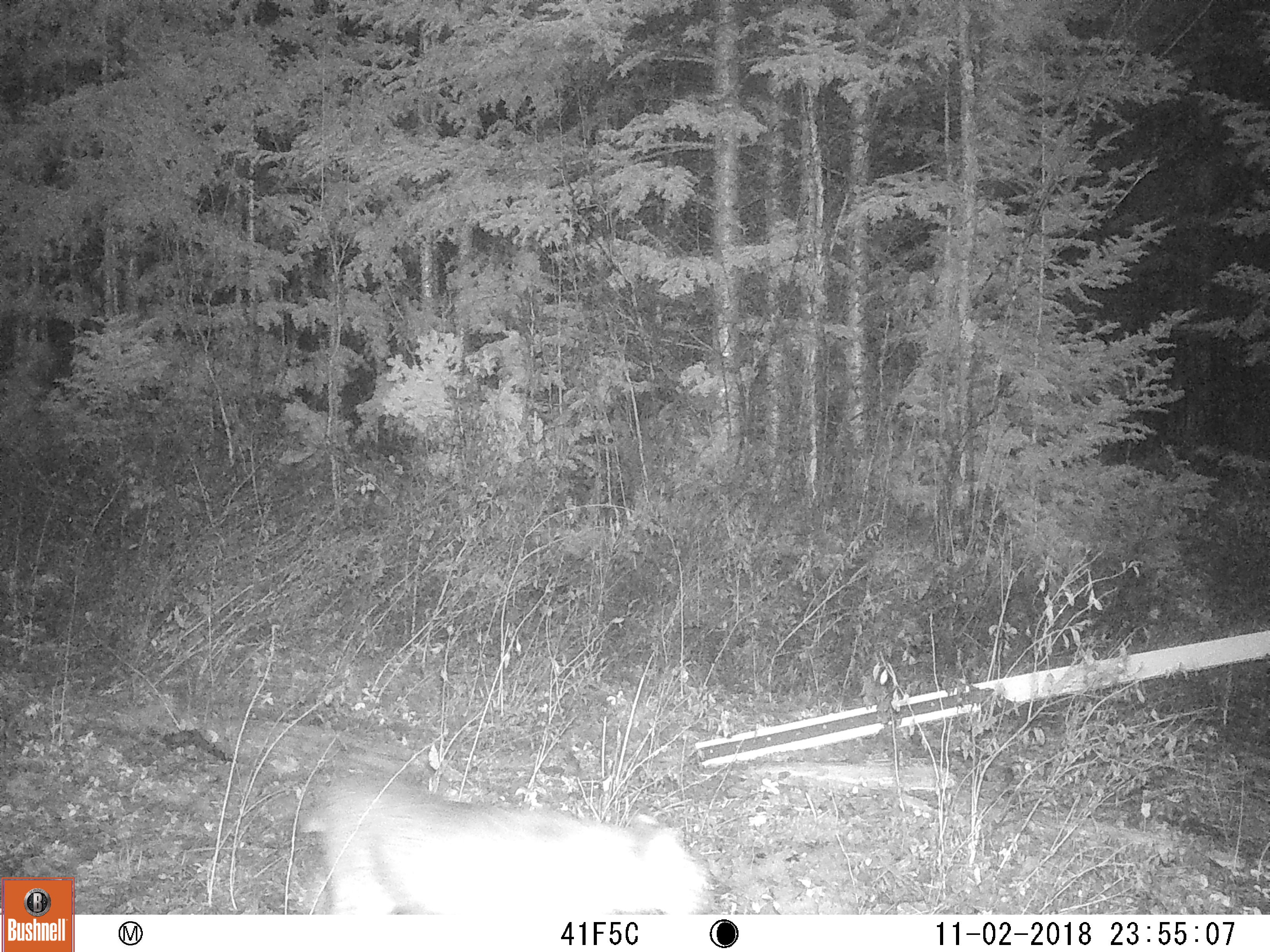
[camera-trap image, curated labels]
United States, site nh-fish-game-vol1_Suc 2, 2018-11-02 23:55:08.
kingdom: Animalia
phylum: Chordata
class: Mammalia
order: Carnivora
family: Felidae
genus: Lynx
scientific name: Lynx rufus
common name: bobcat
Bobcat (Lynx rufus).